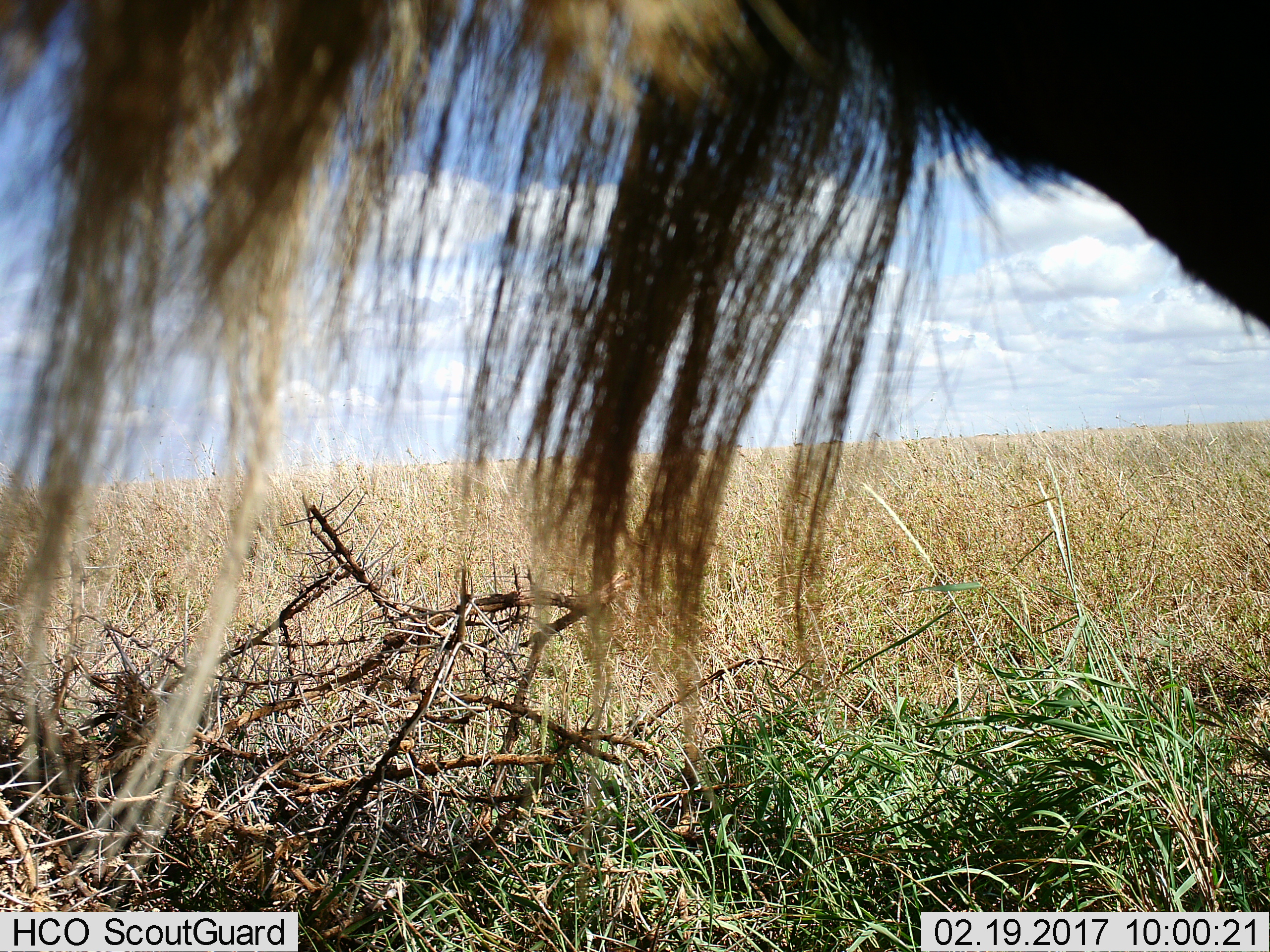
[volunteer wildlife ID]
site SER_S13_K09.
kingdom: Animalia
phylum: Chordata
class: Mammalia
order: Artiodactyla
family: Bovidae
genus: Connochaetes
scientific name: Connochaetes taurinus taurinus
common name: blue wildebeest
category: wildebeestblue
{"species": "wildebeestblue (blue wildebeest) (Connochaetes taurinus taurinus)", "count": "1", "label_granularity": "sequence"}